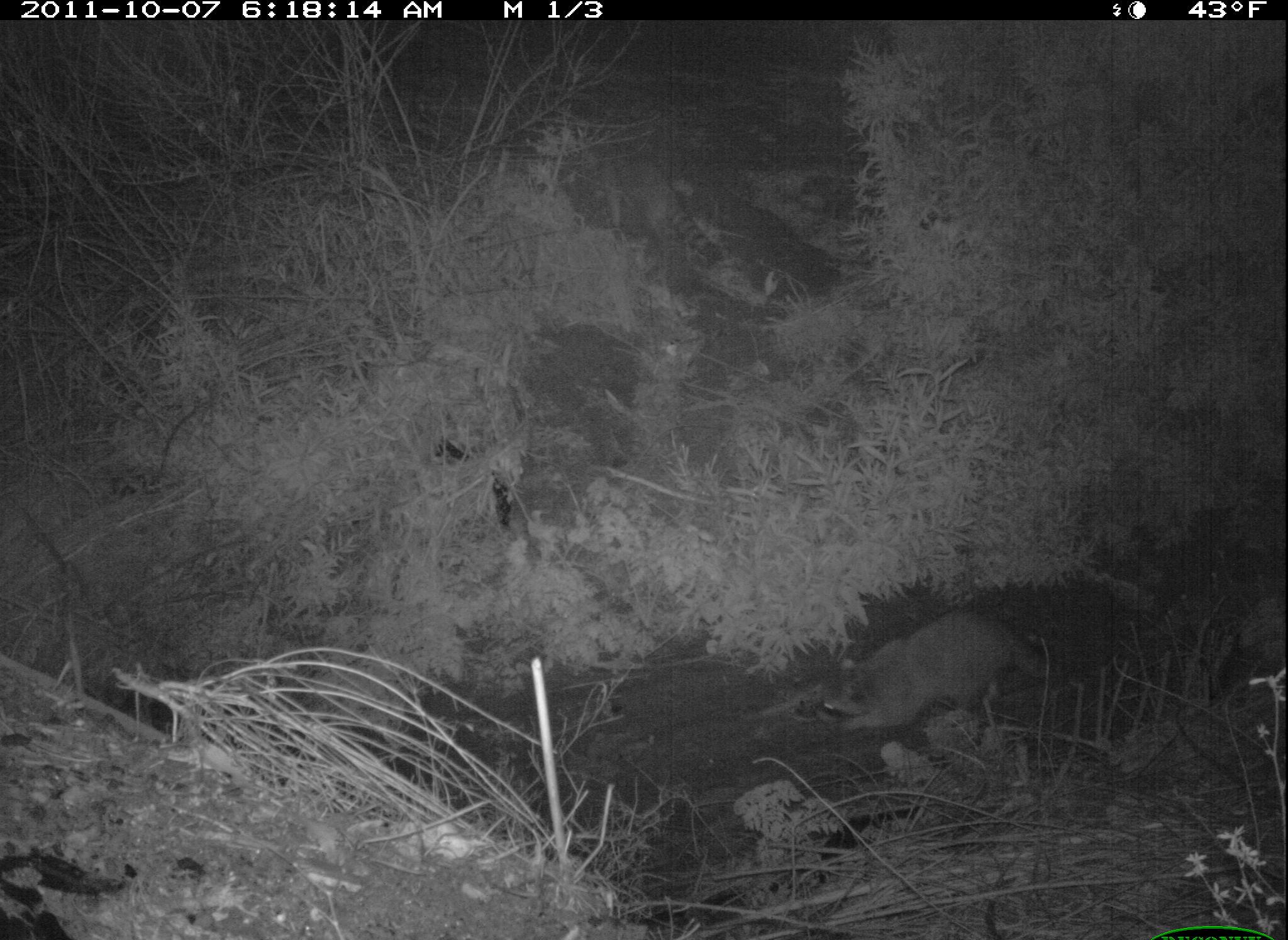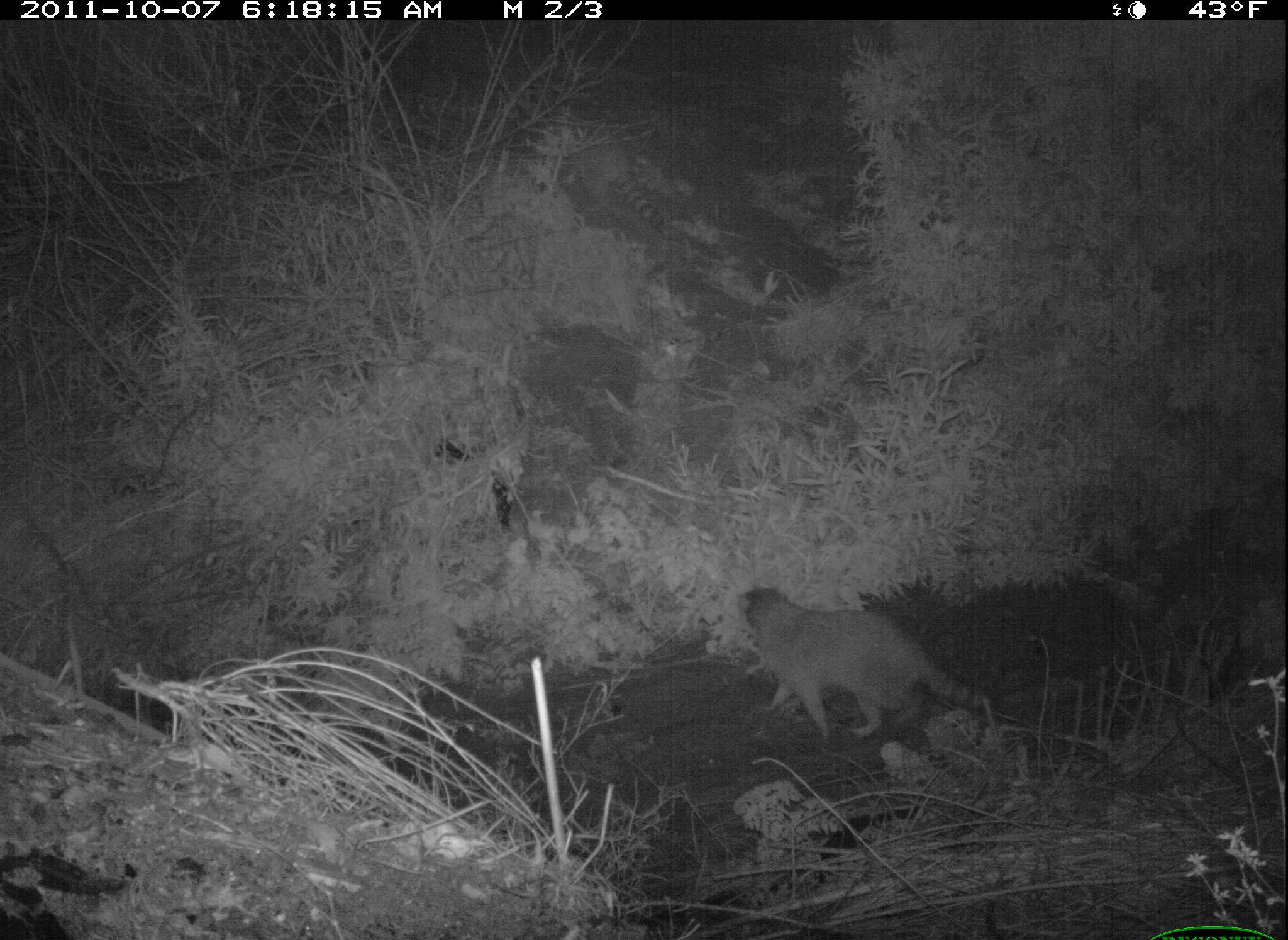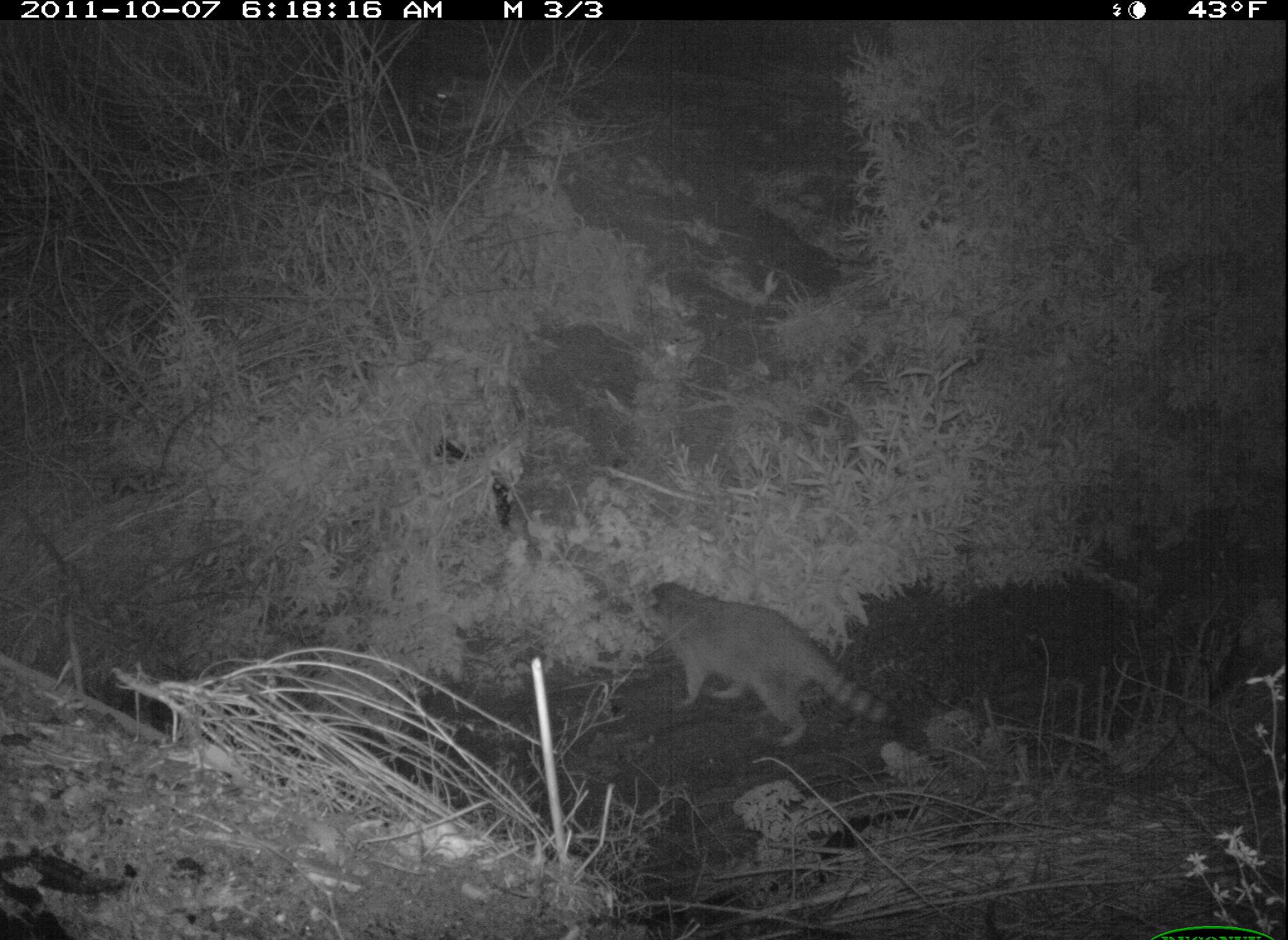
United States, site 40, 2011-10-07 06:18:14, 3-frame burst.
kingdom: Animalia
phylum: Chordata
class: Mammalia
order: Carnivora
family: Procyonidae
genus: Procyon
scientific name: Procyon lotor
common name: raccoon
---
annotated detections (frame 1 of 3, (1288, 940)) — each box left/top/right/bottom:
raccoon: 815/599/1066/738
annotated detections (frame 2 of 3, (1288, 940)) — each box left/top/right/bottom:
raccoon: 736/580/1009/749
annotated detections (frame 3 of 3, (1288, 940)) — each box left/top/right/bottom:
raccoon: 626/567/905/752